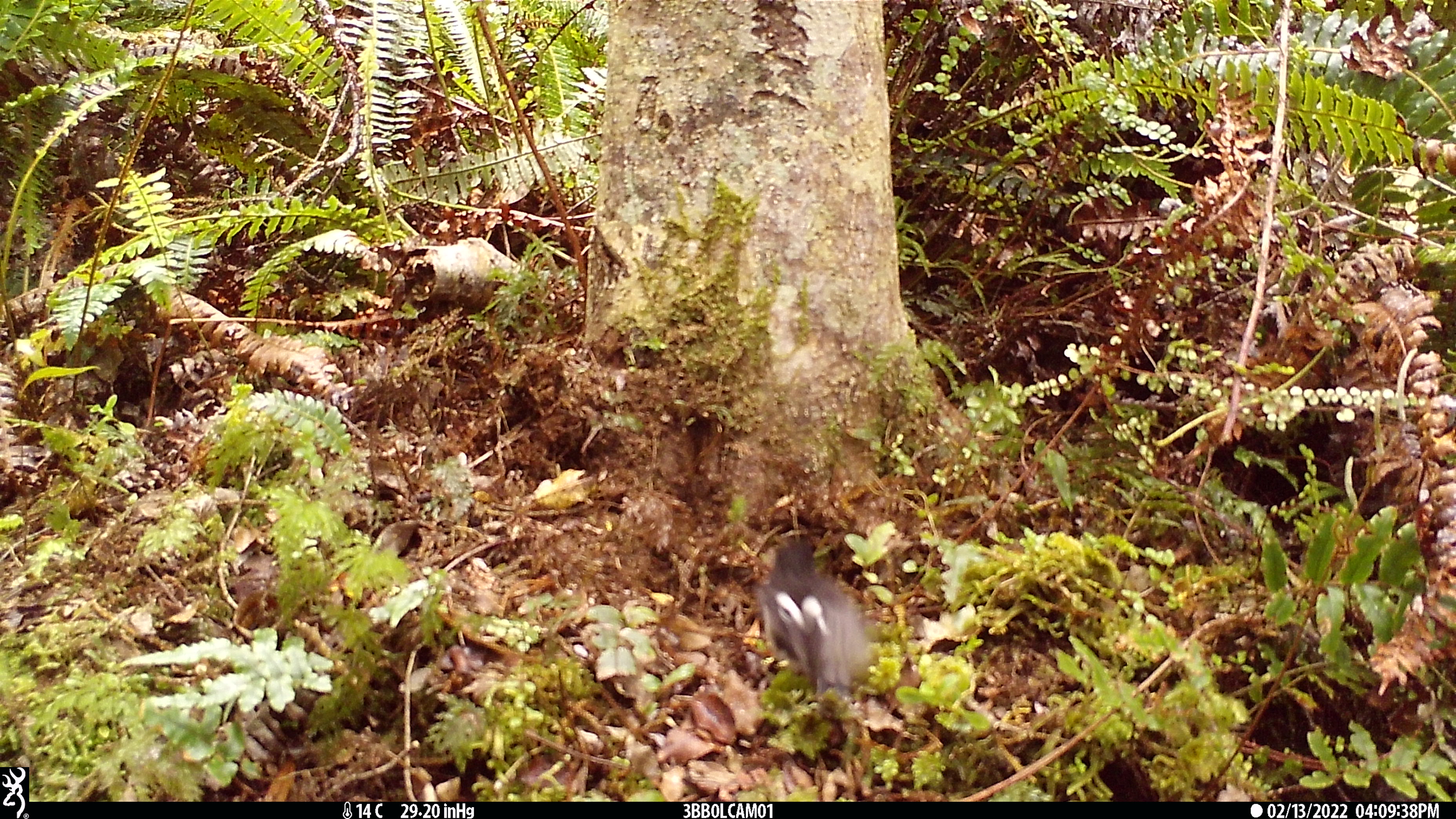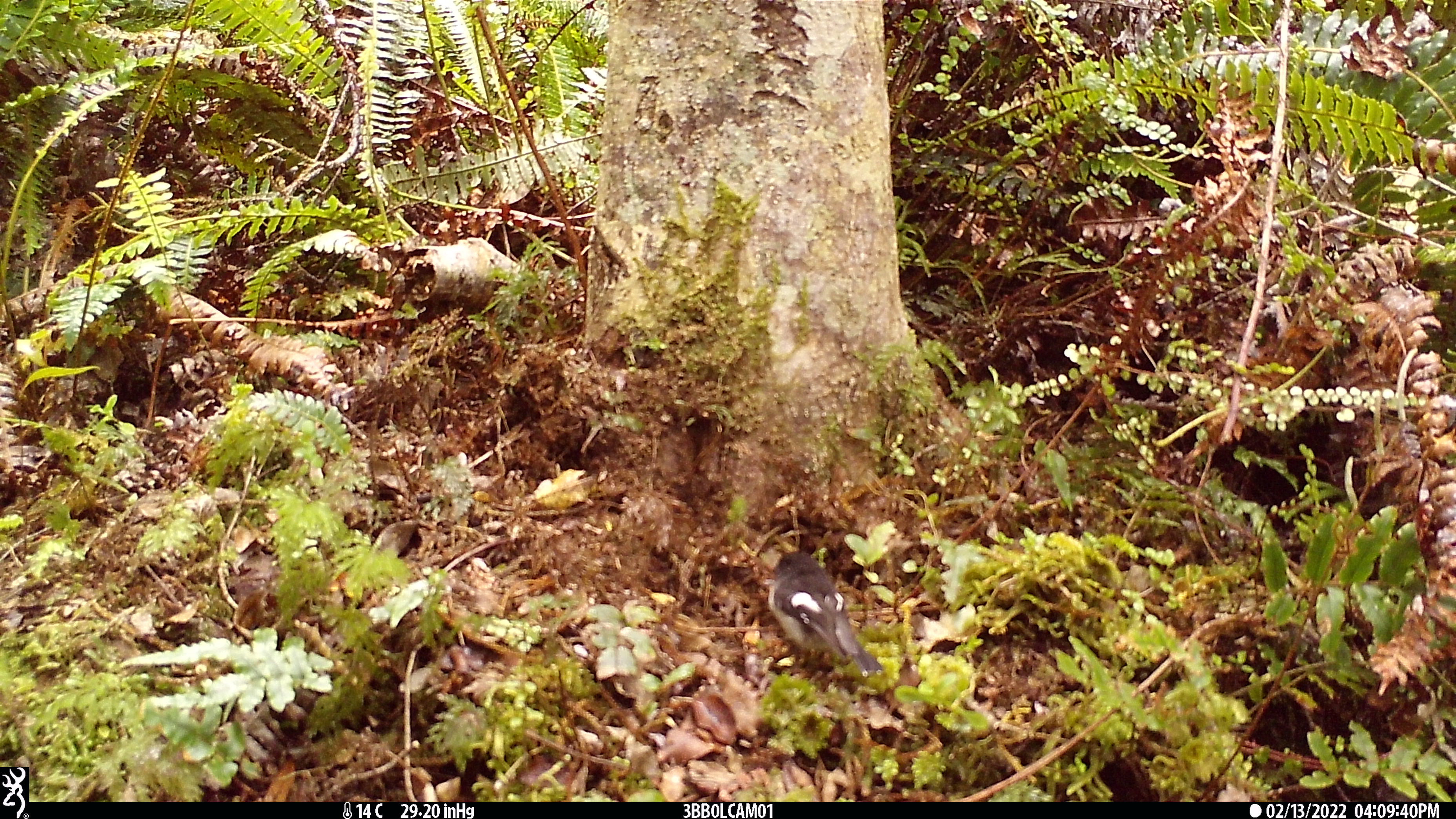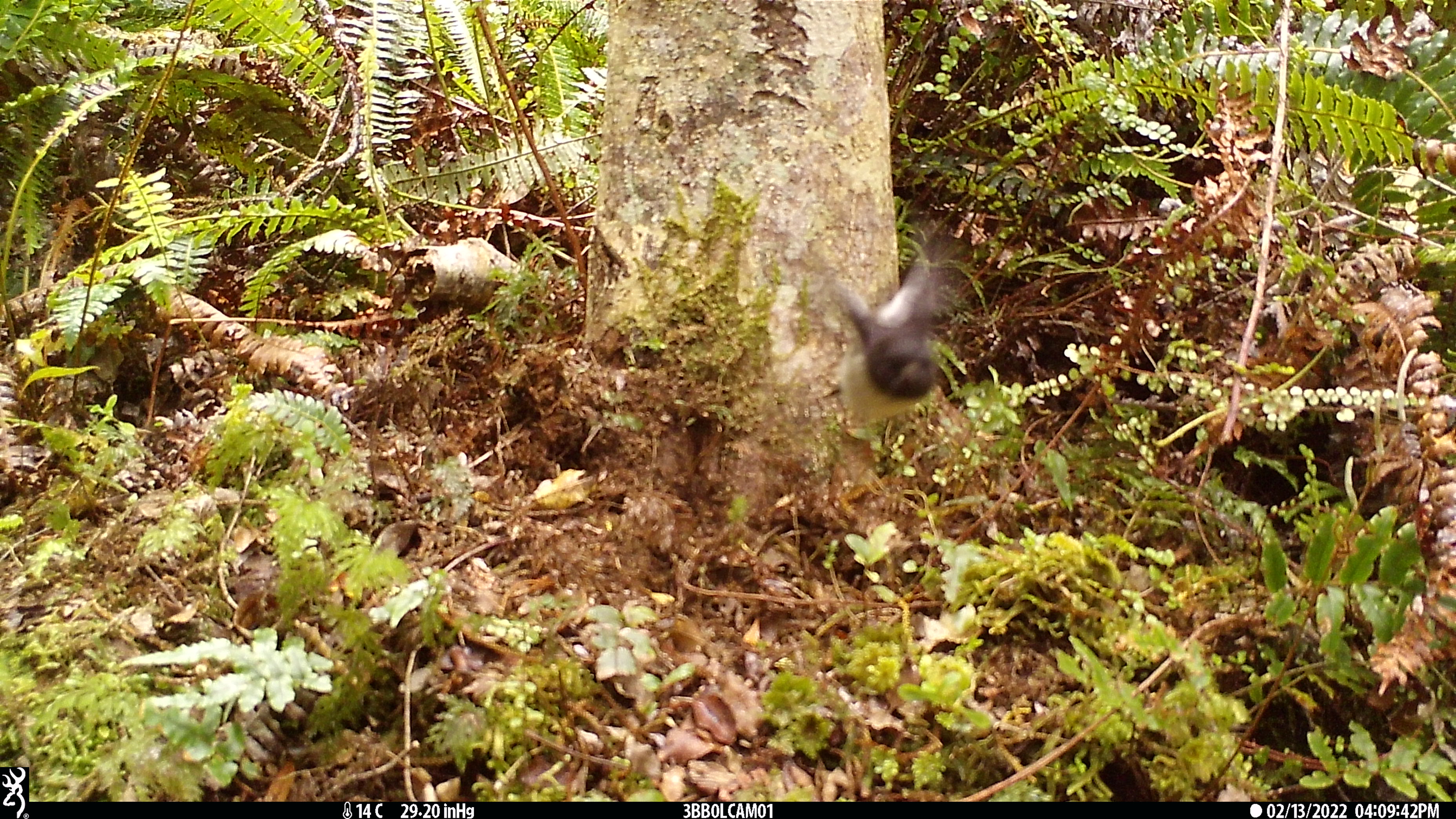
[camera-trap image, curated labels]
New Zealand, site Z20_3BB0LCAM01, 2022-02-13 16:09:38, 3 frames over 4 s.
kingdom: Animalia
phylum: Chordata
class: Aves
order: Passeriformes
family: Petroicidae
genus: Petroica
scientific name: Petroica macrocephala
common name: tomtit